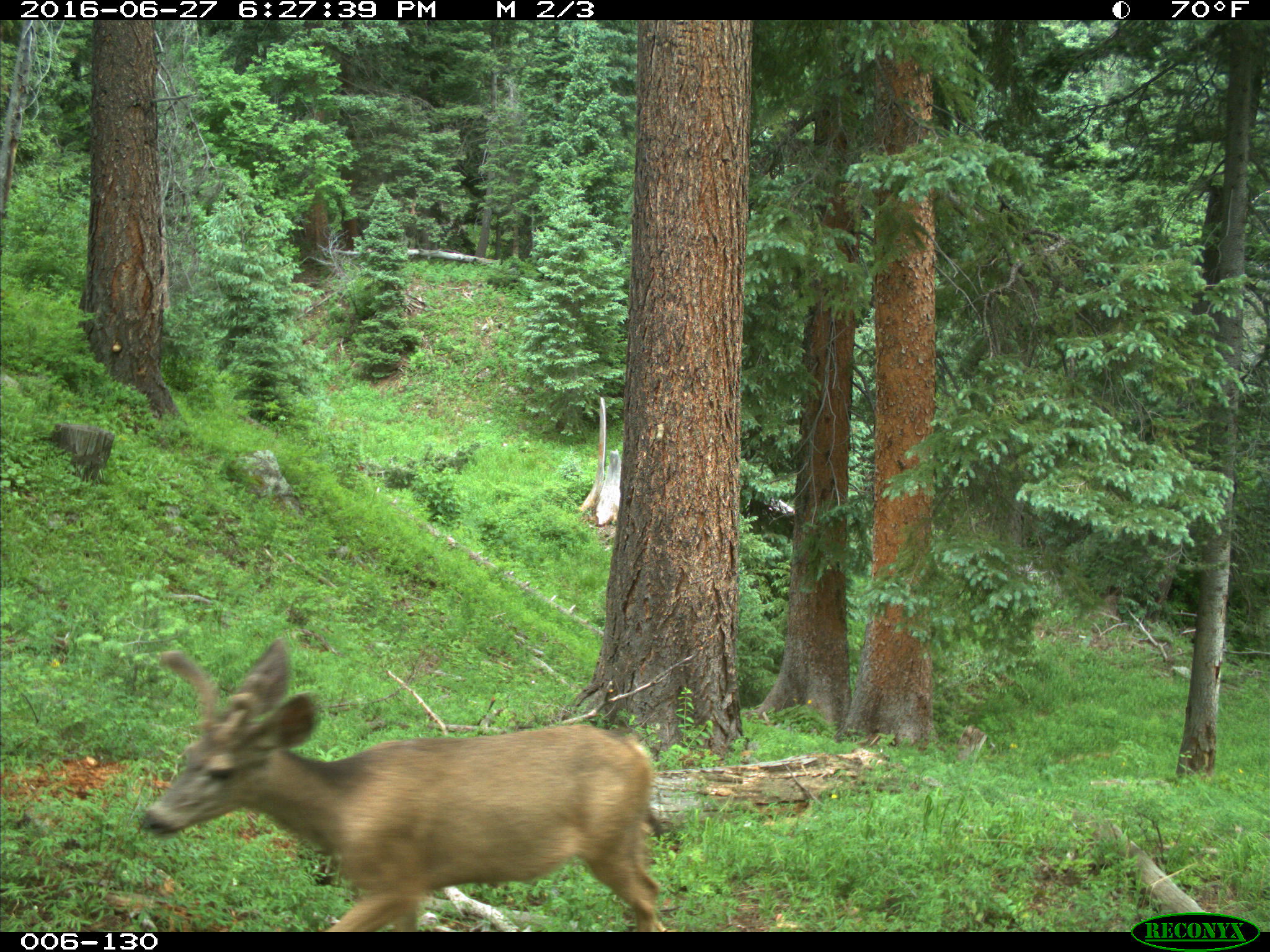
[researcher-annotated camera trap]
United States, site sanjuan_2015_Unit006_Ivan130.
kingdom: Animalia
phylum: Chordata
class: Mammalia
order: Artiodactyla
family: Cervidae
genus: Odocoileus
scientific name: Odocoileus hemionus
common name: mule deer